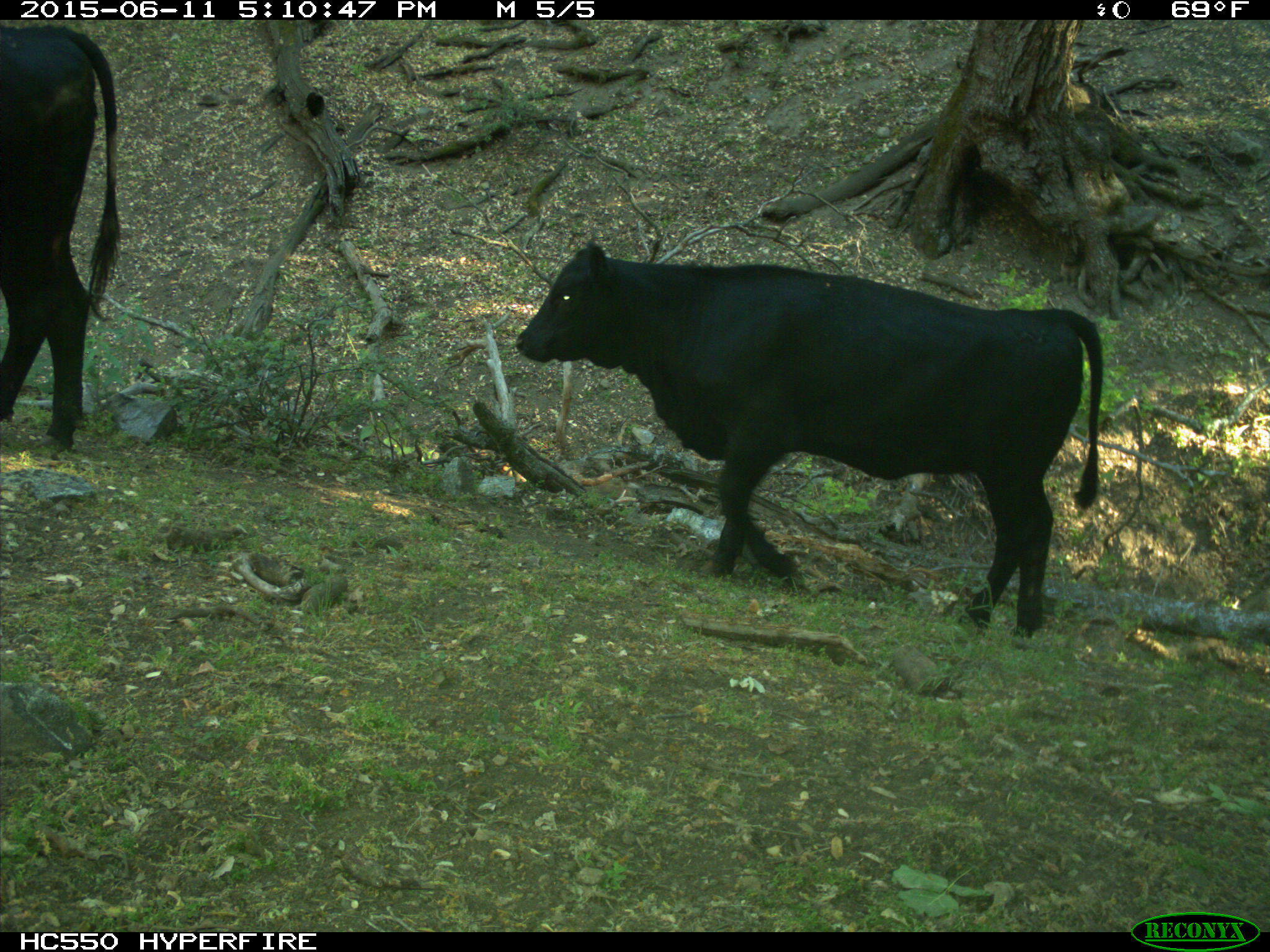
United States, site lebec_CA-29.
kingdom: Animalia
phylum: Chordata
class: Mammalia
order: Artiodactyla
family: Bovidae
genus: Bos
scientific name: Bos taurus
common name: domestic cow